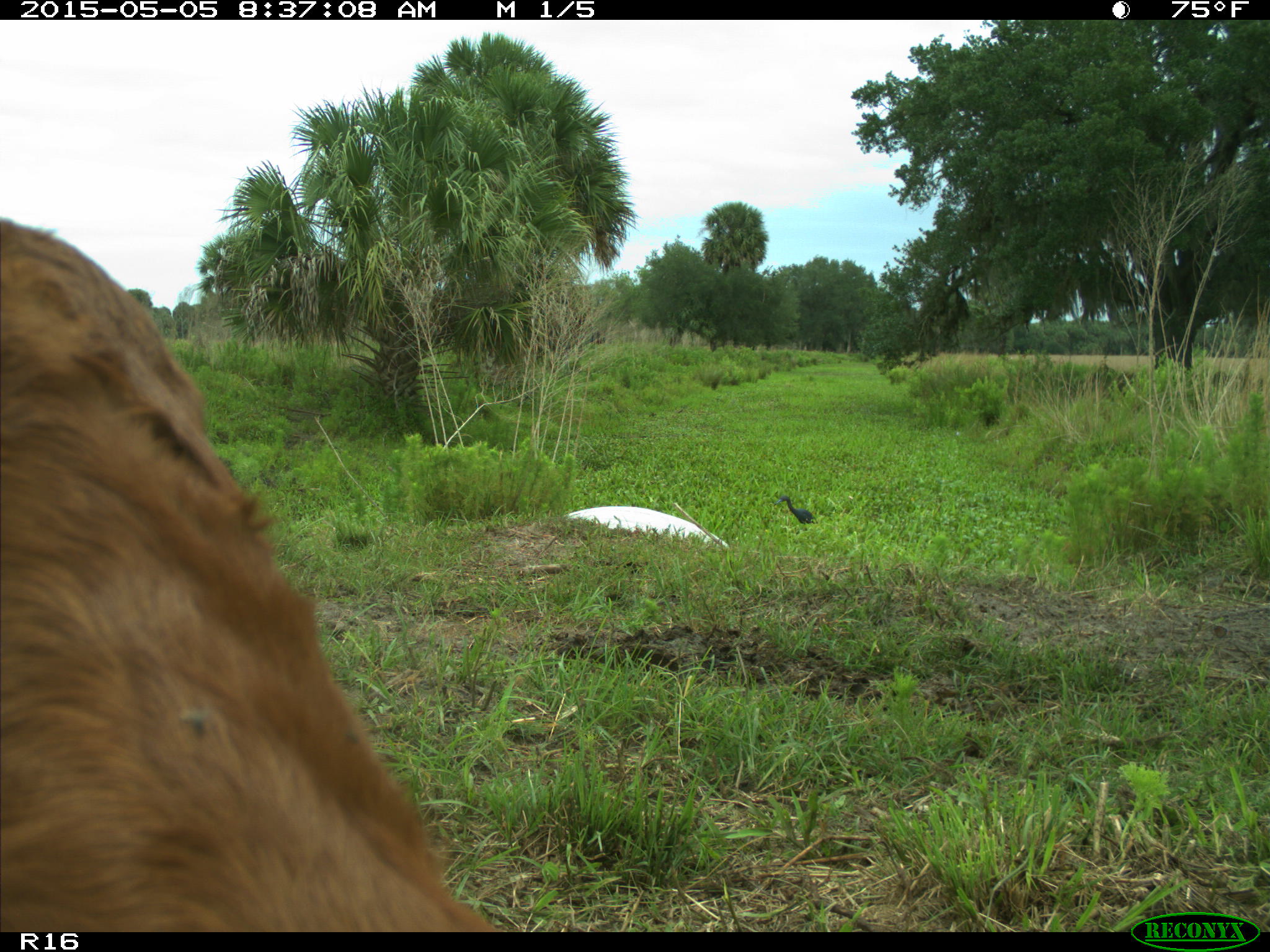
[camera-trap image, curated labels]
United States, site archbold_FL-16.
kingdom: Animalia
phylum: Chordata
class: Mammalia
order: Artiodactyla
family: Bovidae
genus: Bos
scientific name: Bos taurus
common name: domestic cow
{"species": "Bos taurus (domestic cow)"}